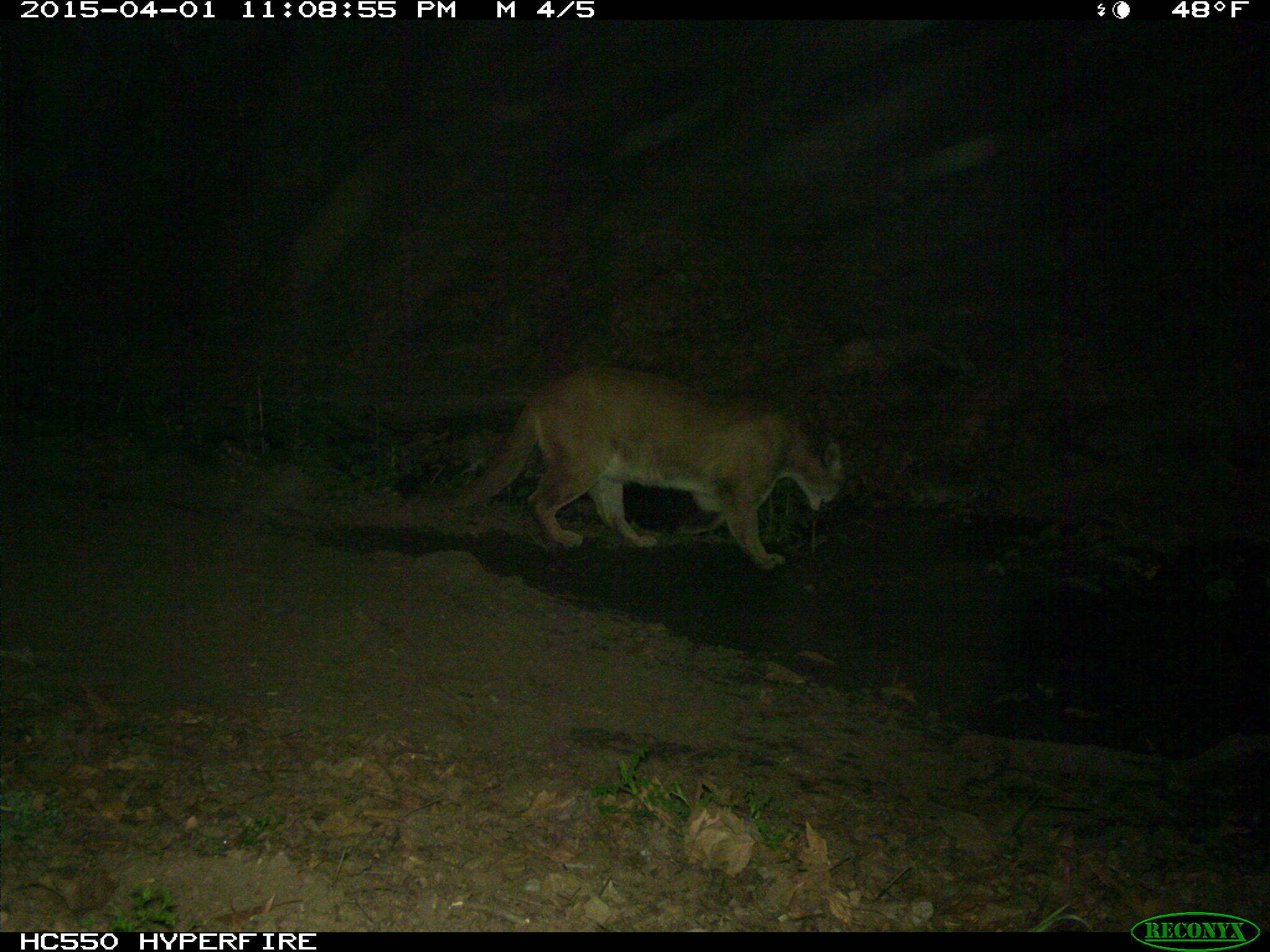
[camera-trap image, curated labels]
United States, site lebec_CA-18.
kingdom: Animalia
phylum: Chordata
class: Mammalia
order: Carnivora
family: Felidae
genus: Puma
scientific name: Puma concolor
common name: mountain lion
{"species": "Puma concolor (mountain lion)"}